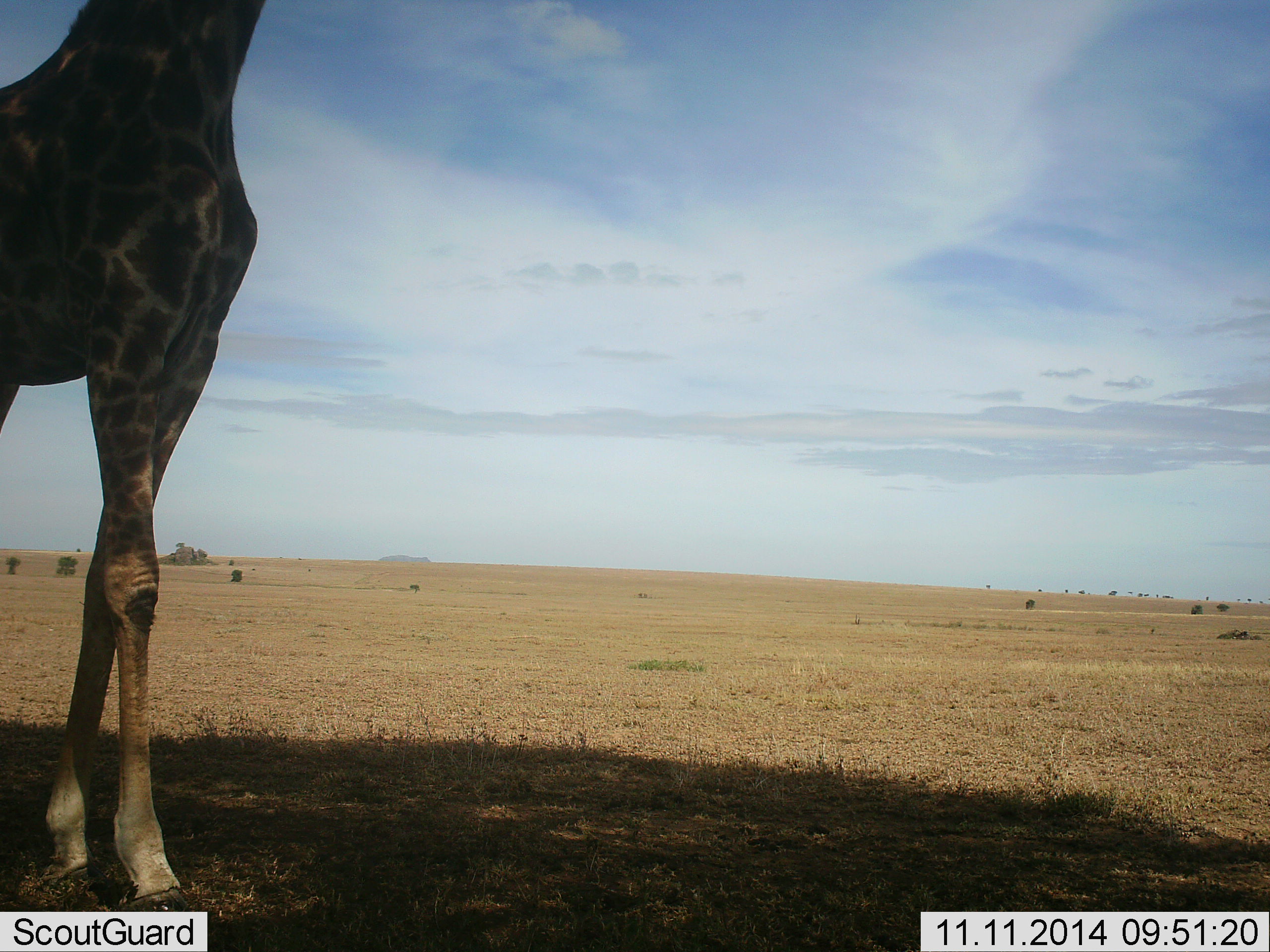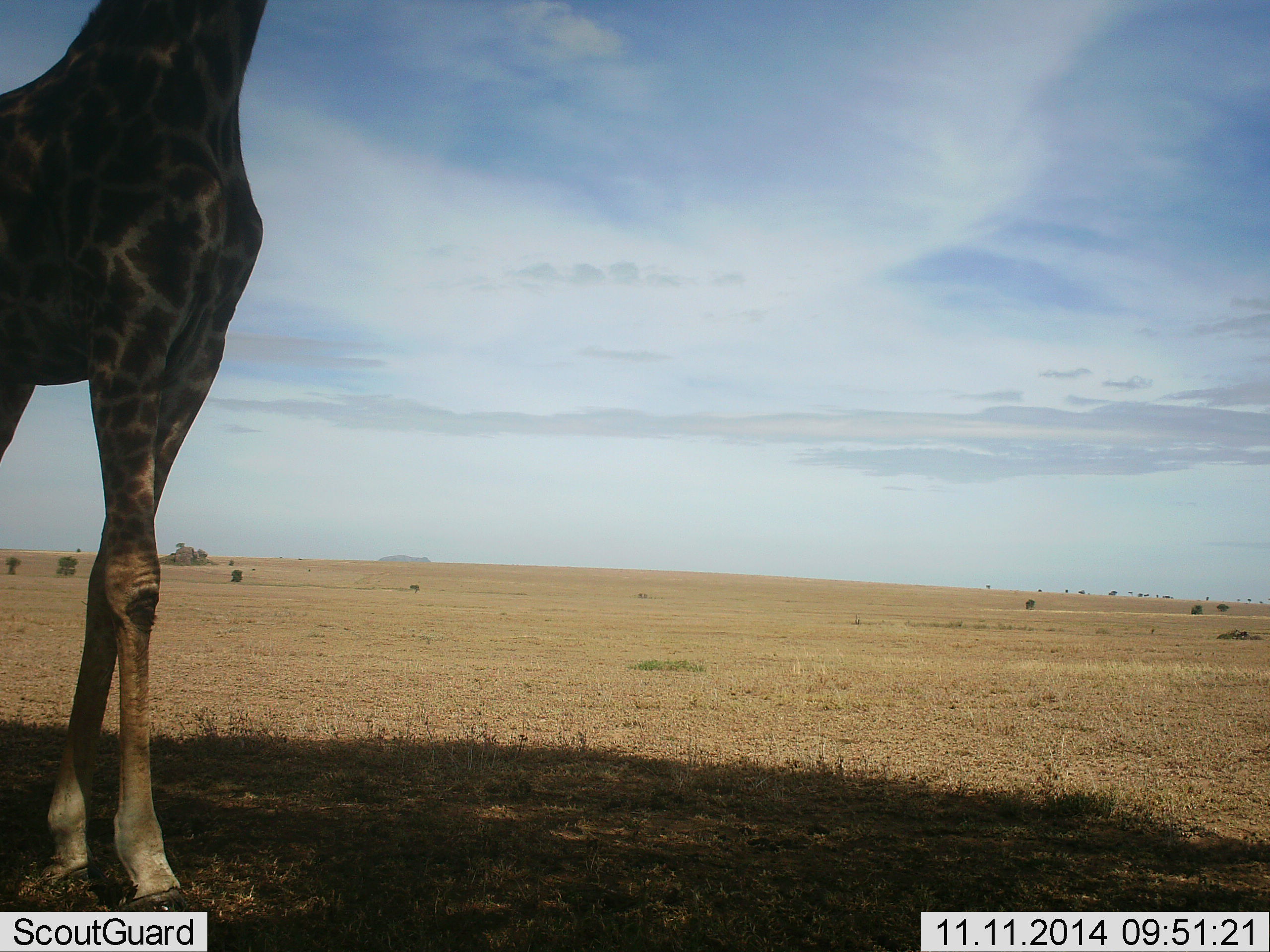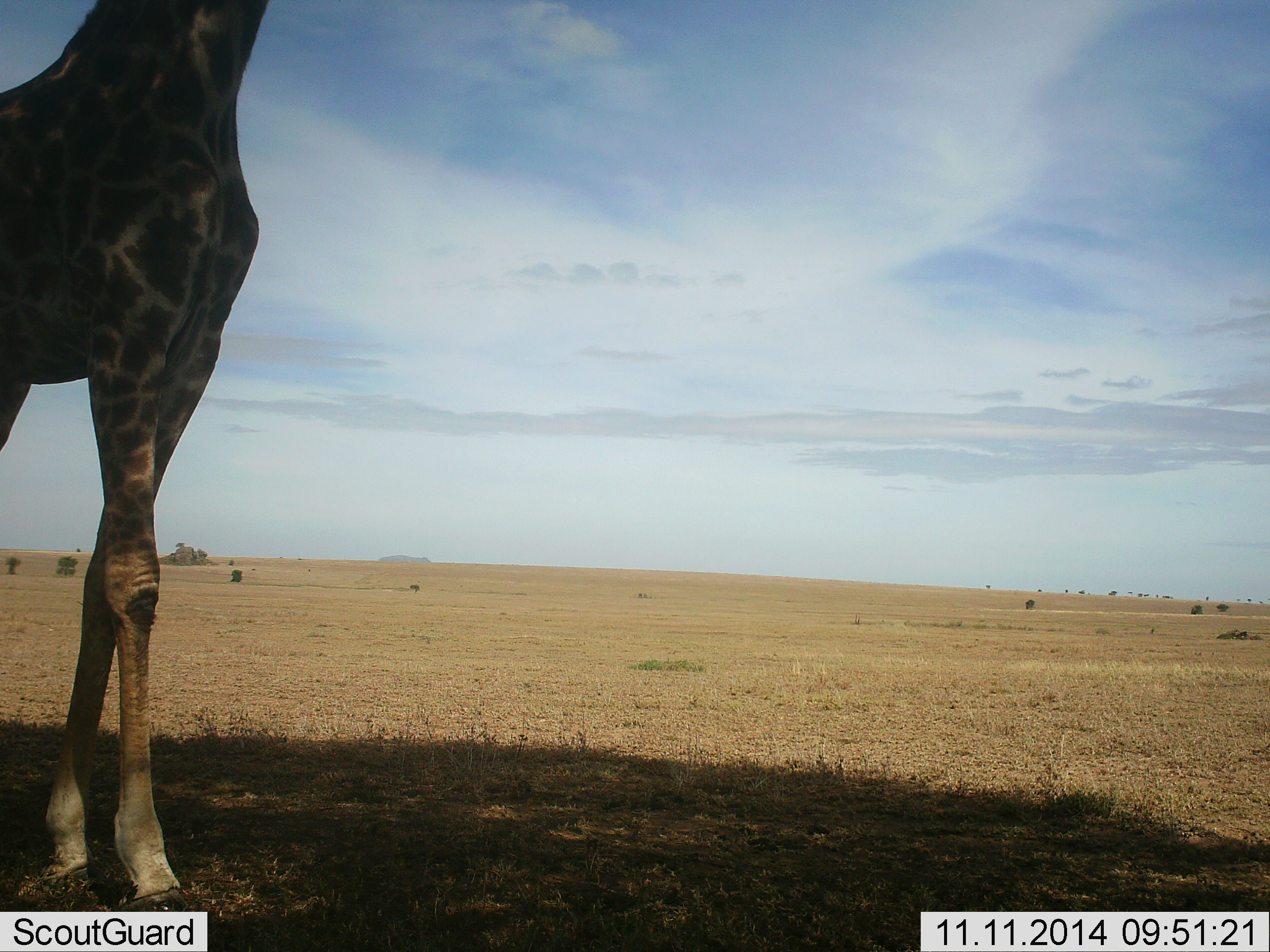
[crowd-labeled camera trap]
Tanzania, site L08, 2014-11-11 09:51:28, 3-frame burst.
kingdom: Animalia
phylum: Chordata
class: Mammalia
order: Artiodactyla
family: Giraffidae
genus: Giraffa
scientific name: Giraffa camelopardalis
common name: giraffe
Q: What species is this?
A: Giraffe (Giraffa camelopardalis).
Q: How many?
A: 1.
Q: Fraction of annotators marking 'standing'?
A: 100%.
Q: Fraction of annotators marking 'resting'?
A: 0%.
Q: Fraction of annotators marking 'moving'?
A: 0%.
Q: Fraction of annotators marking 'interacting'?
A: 0%.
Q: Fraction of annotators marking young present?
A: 0%.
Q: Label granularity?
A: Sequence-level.